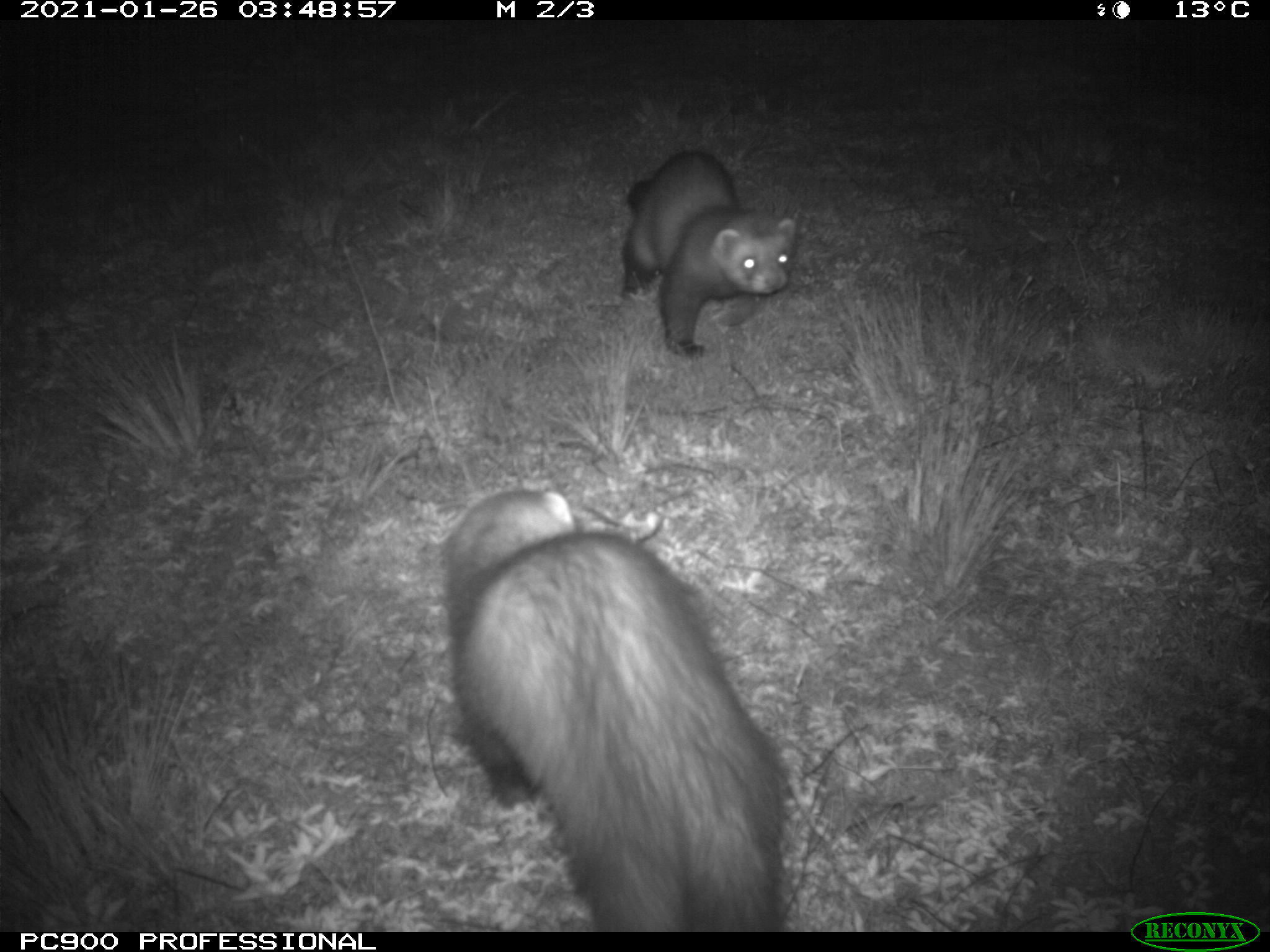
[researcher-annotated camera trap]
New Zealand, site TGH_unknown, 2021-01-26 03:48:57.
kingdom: Animalia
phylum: Chordata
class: Mammalia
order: Carnivora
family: Mustelidae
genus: Mustela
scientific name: Mustela furo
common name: ferret